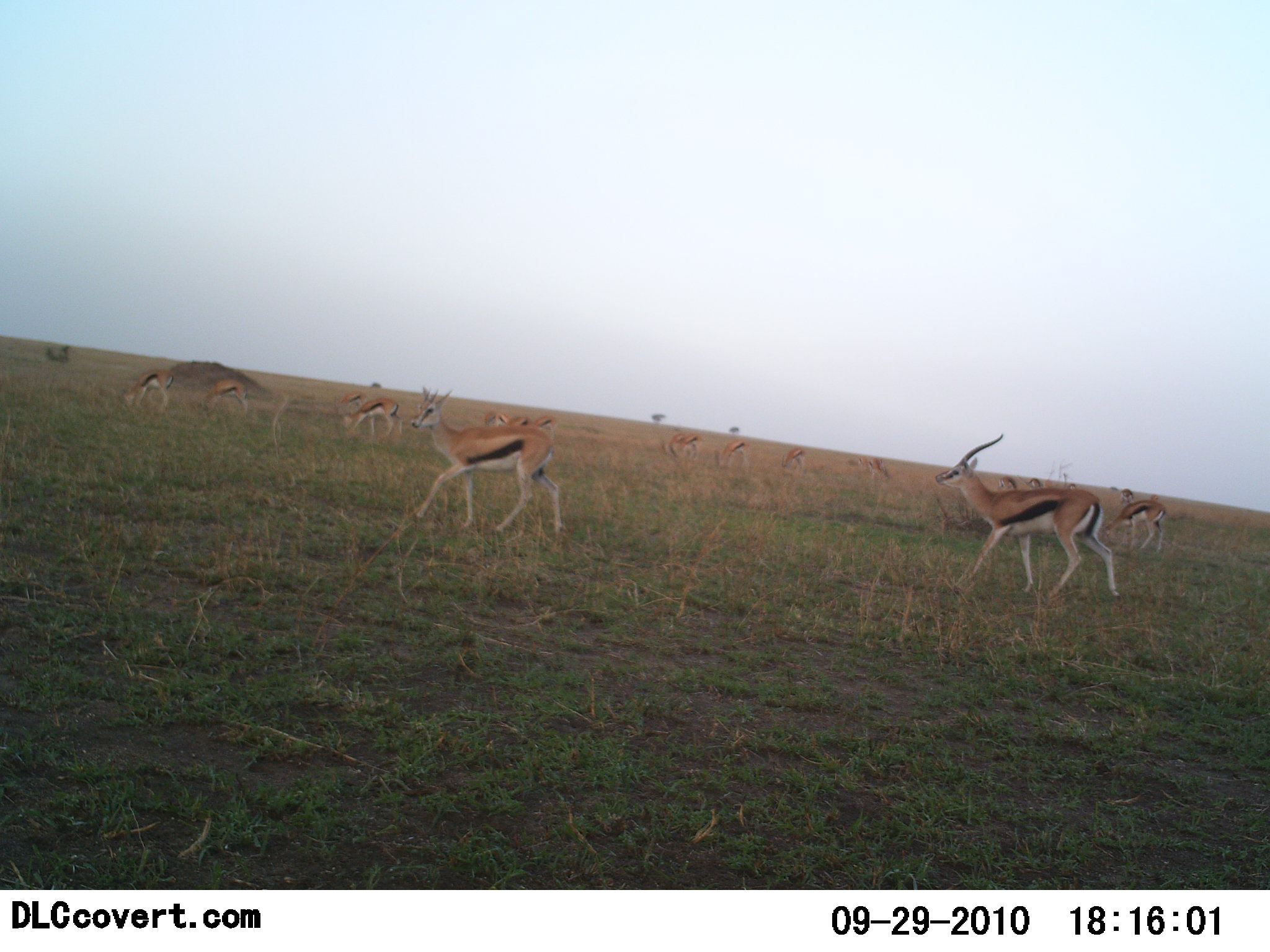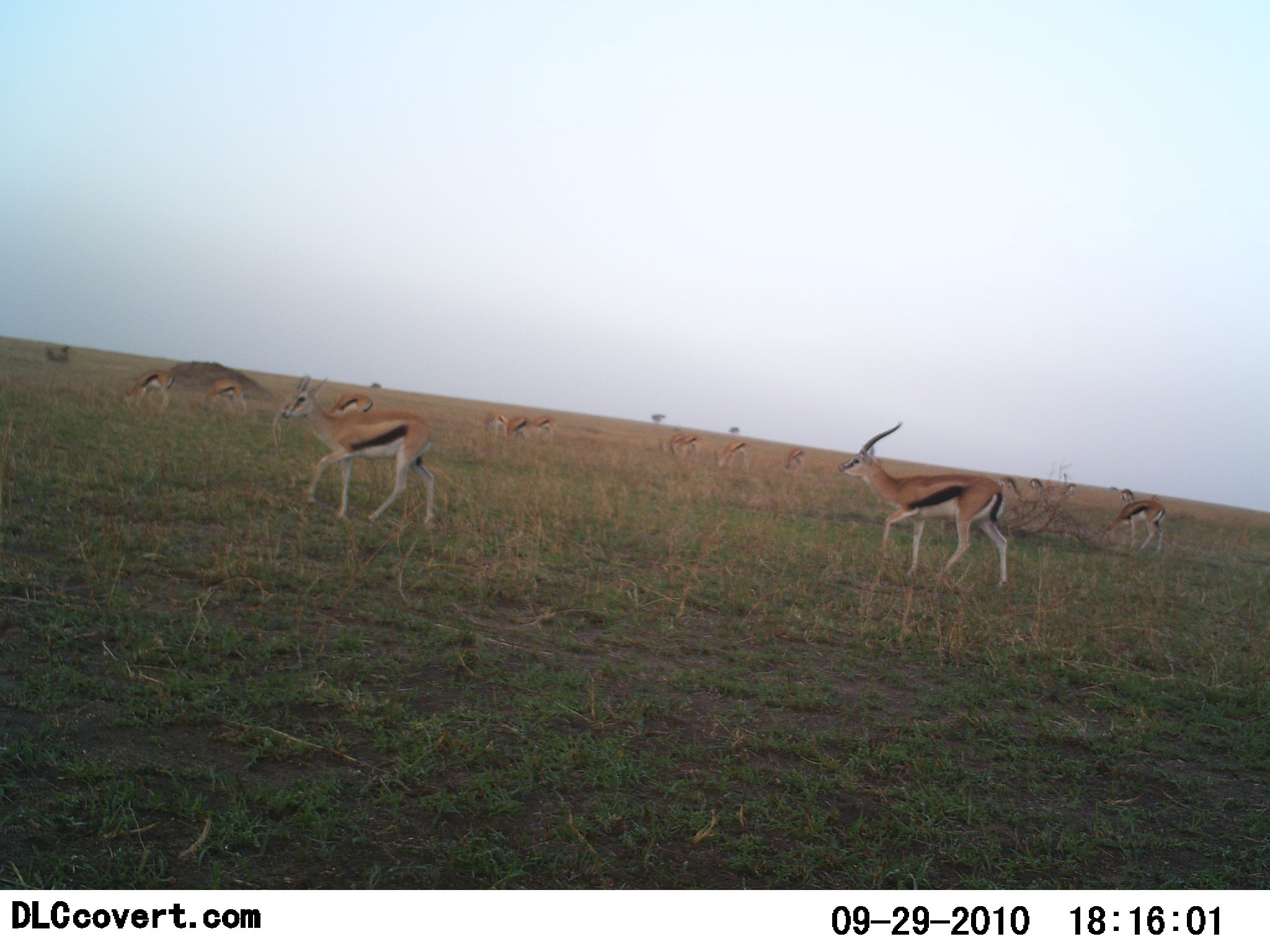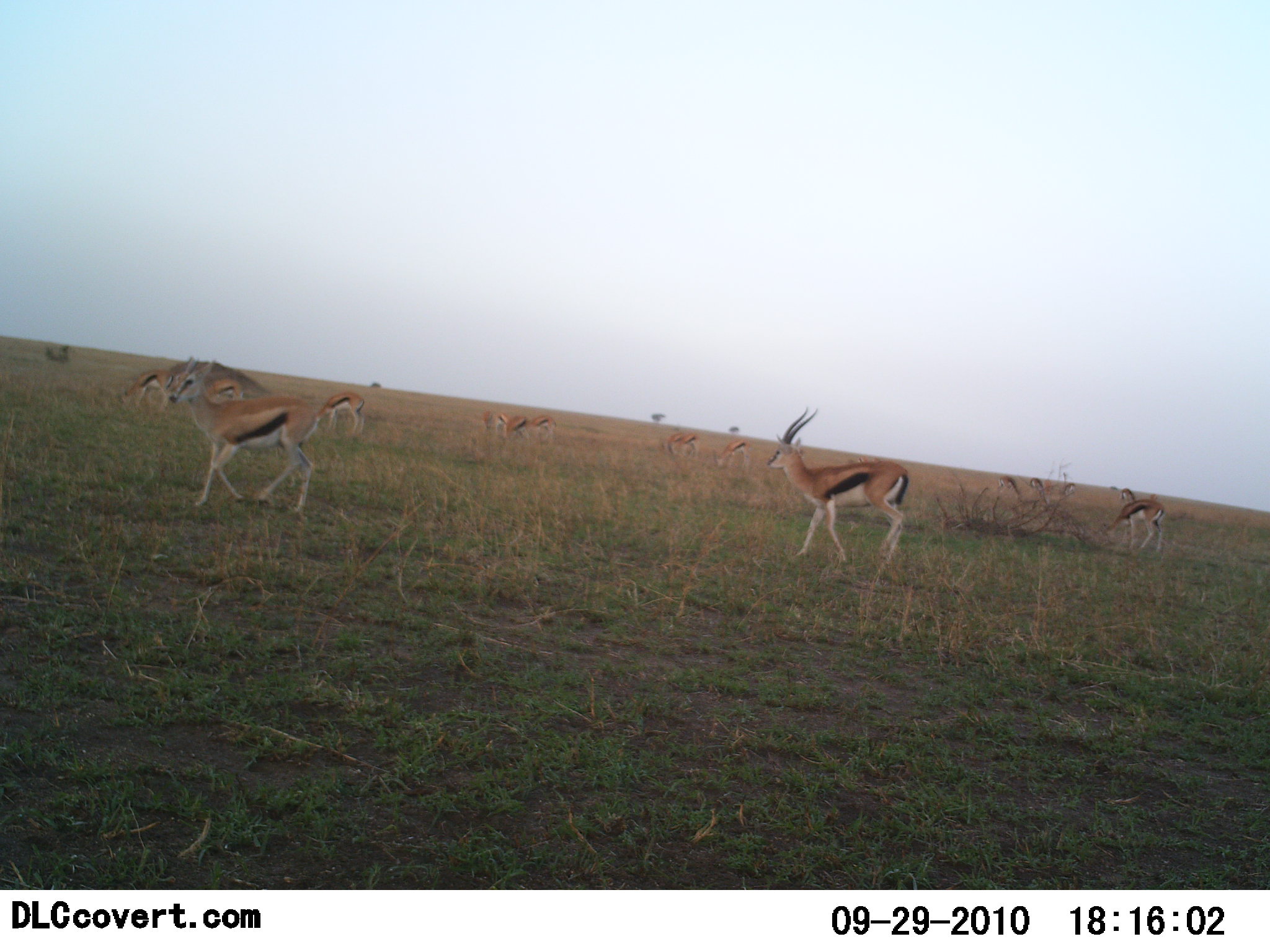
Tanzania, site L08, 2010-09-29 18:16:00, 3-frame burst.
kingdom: Animalia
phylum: Chordata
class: Mammalia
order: Artiodactyla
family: Bovidae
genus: Eudorcas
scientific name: Eudorcas thomsonii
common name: thomson's gazelle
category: gazellethomsons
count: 11-50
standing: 17%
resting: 0%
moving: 92%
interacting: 0%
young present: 0%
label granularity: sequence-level